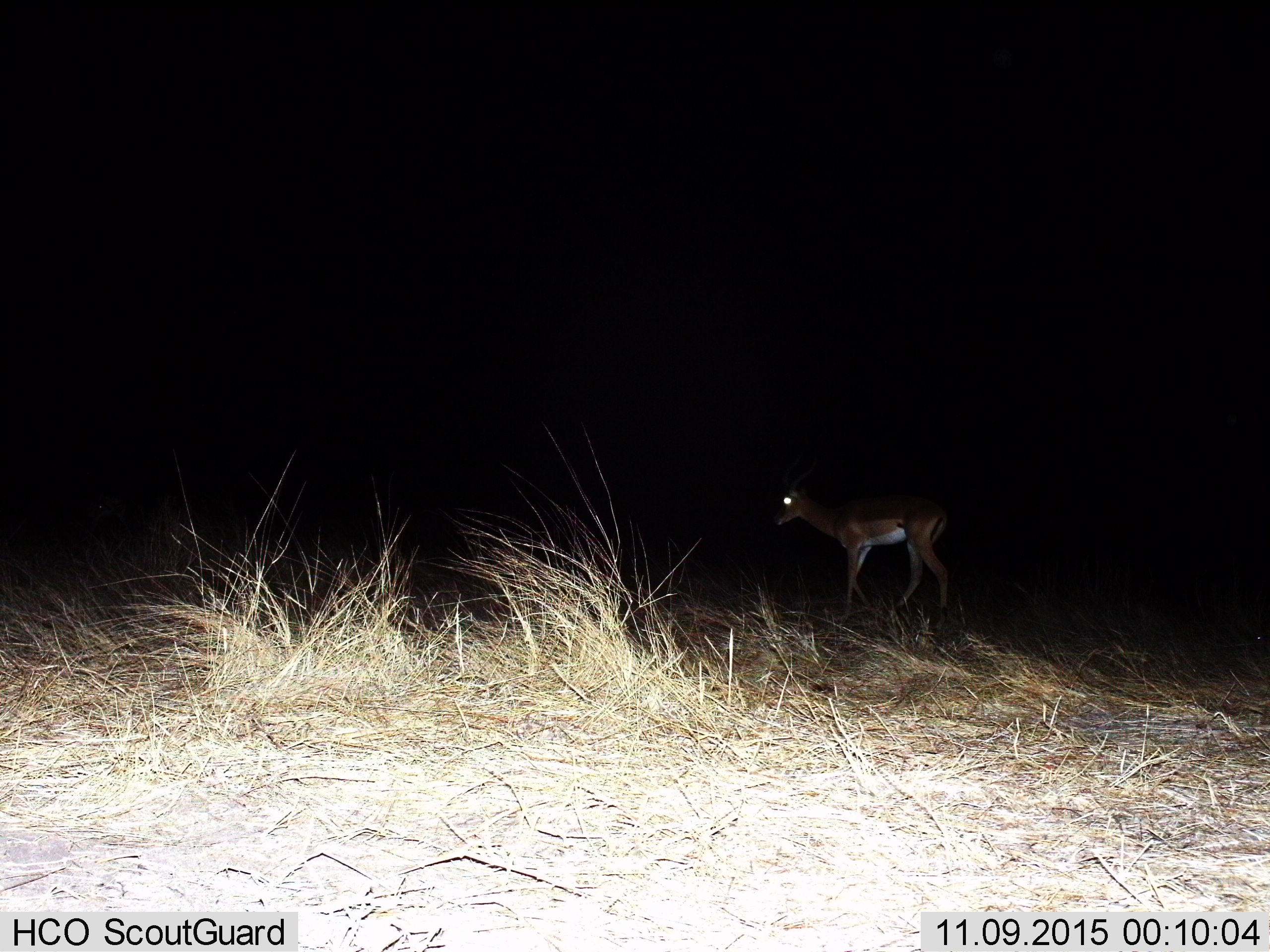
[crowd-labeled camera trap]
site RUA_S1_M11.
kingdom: Animalia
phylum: Chordata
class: Mammalia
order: Artiodactyla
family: Bovidae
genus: Aepyceros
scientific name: Aepyceros melampus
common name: impala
Impala (Aepyceros melampus), count 1. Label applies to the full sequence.